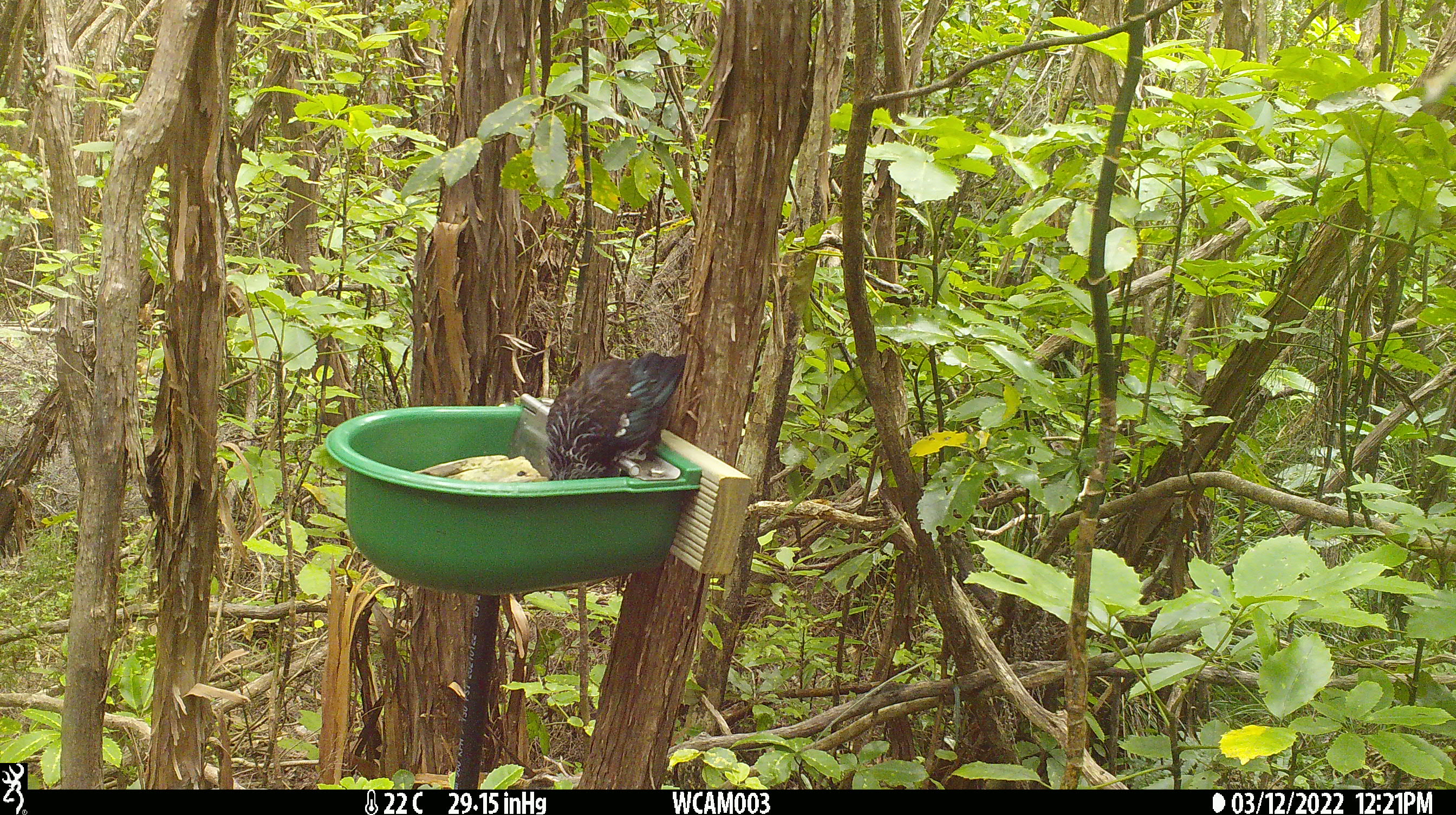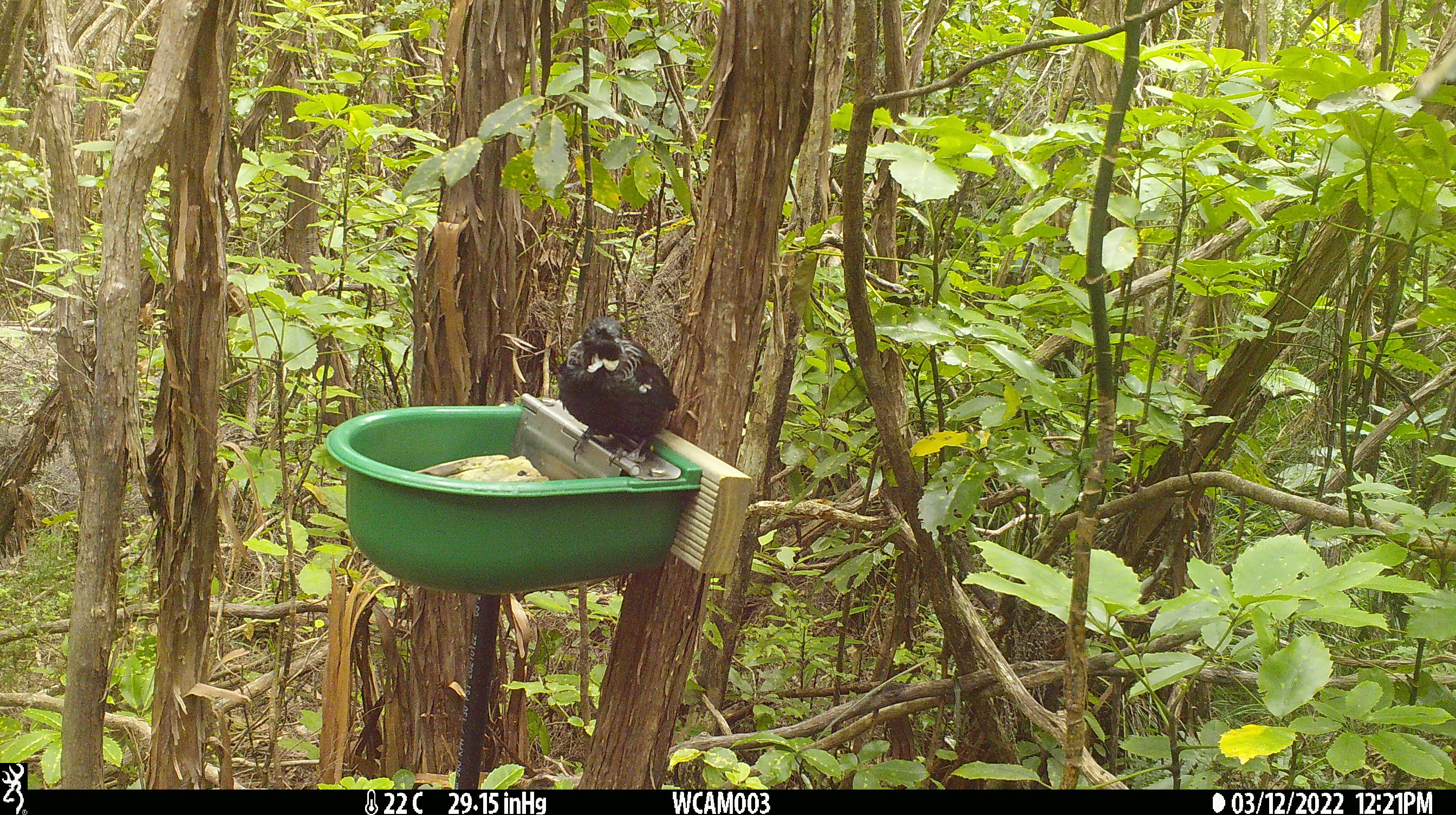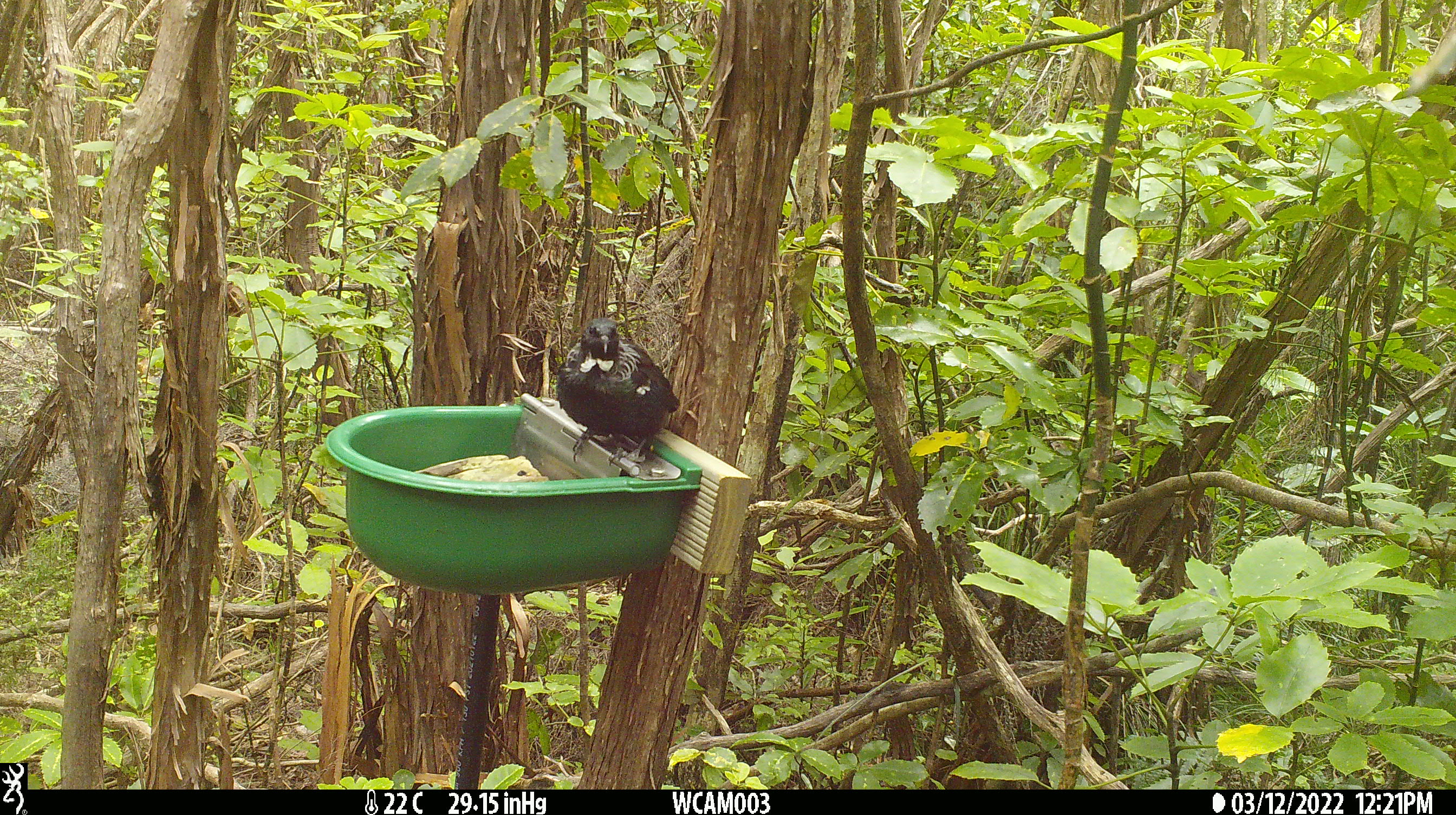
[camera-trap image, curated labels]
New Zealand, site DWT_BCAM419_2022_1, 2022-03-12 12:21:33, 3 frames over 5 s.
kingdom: Animalia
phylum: Chordata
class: Aves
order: Passeriformes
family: Meliphagidae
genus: Prosthemadera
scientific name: Prosthemadera novaeseelandiae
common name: tui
Tui (Prosthemadera novaeseelandiae).